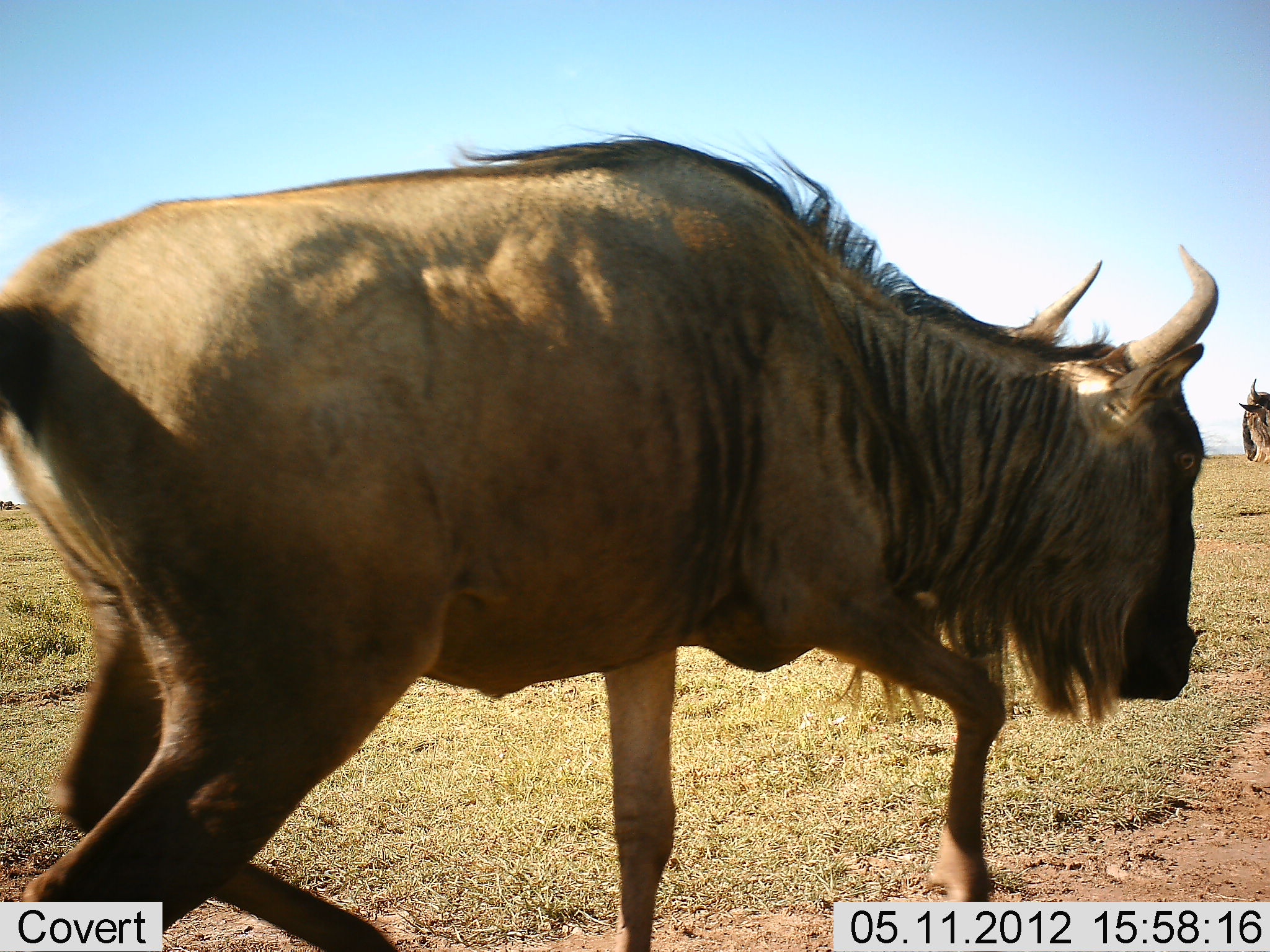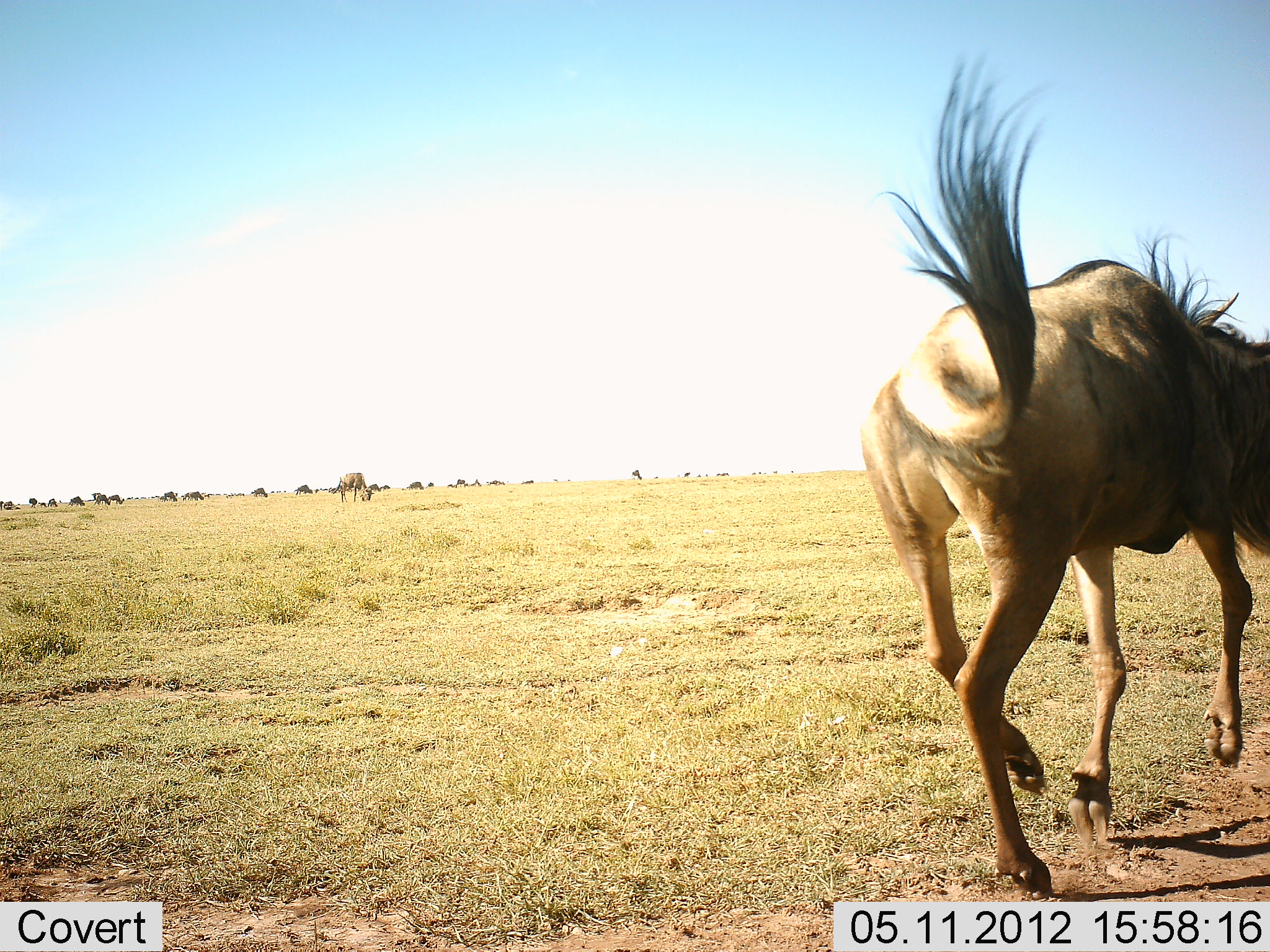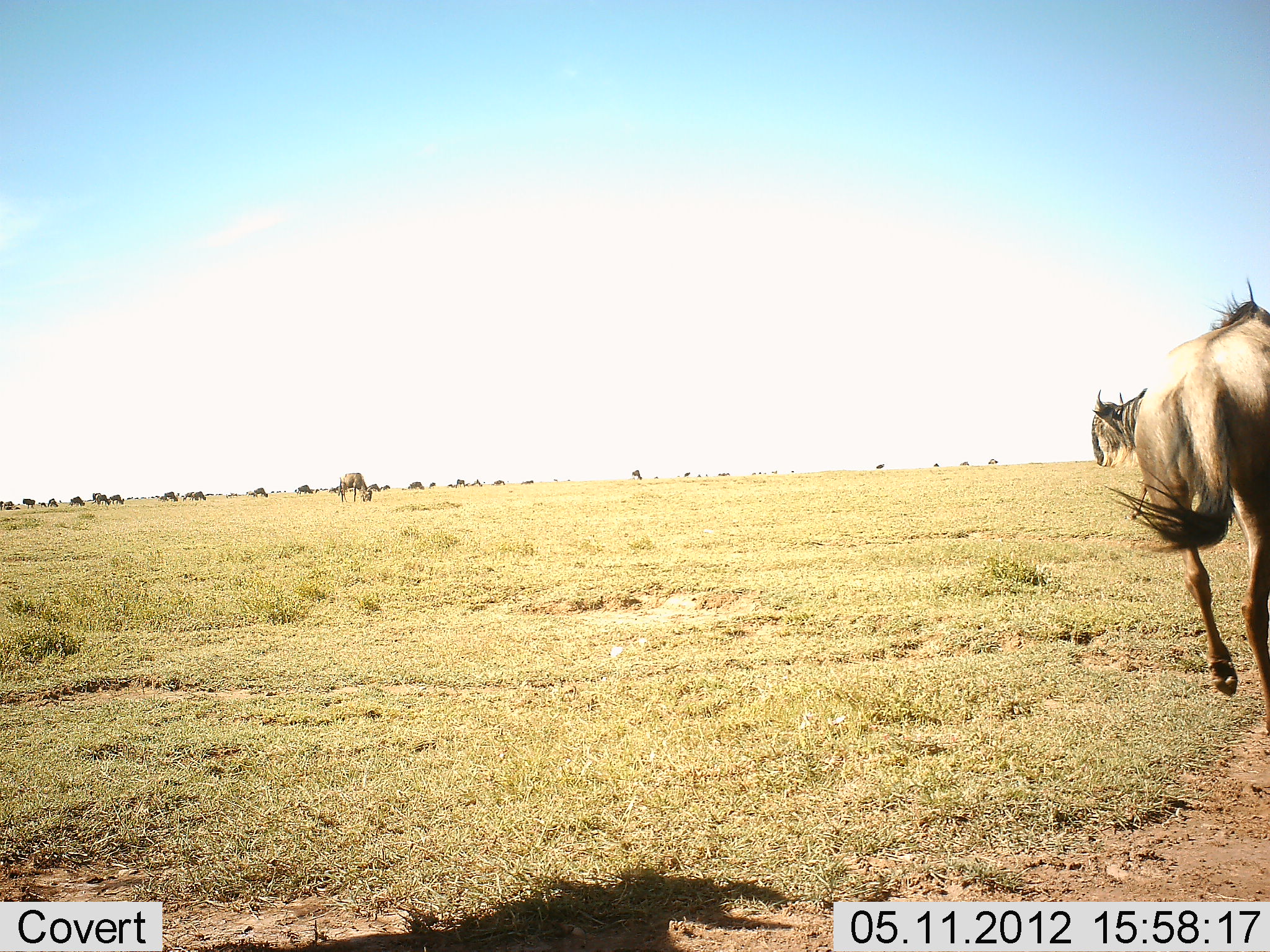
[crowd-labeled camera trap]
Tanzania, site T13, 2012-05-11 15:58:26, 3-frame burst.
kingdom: Animalia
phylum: Chordata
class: Mammalia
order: Artiodactyla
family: Bovidae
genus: Connochaetes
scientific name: Connochaetes taurinus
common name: blue wildebeest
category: wildebeest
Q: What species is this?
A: Wildebeest (blue wildebeest) (Connochaetes taurinus).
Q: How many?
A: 11-50.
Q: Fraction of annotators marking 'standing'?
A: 50%.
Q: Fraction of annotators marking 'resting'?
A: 0%.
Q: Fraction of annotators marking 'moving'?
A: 100%.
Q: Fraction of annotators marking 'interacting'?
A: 0%.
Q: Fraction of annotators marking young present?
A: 0%.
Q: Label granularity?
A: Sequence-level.